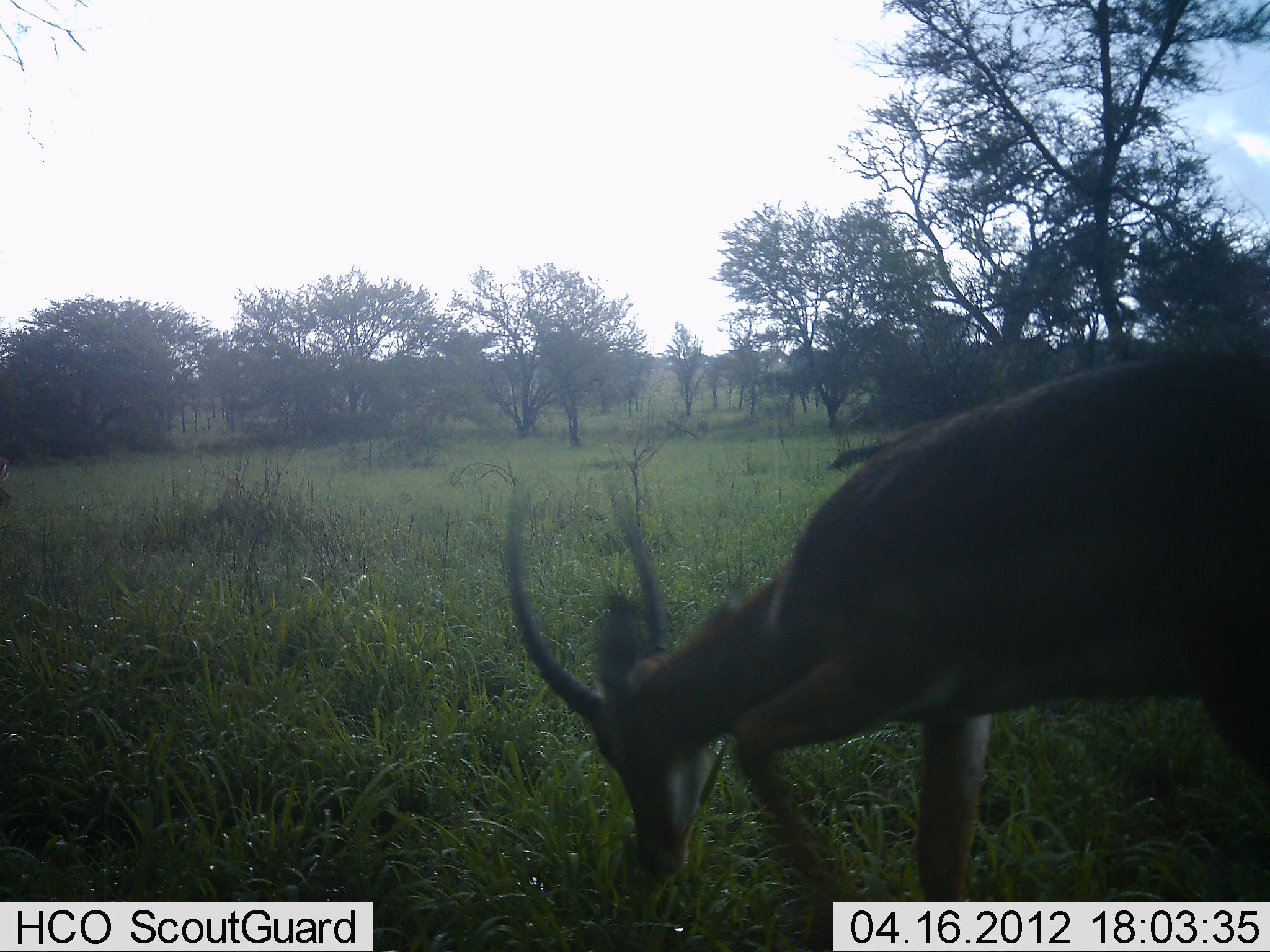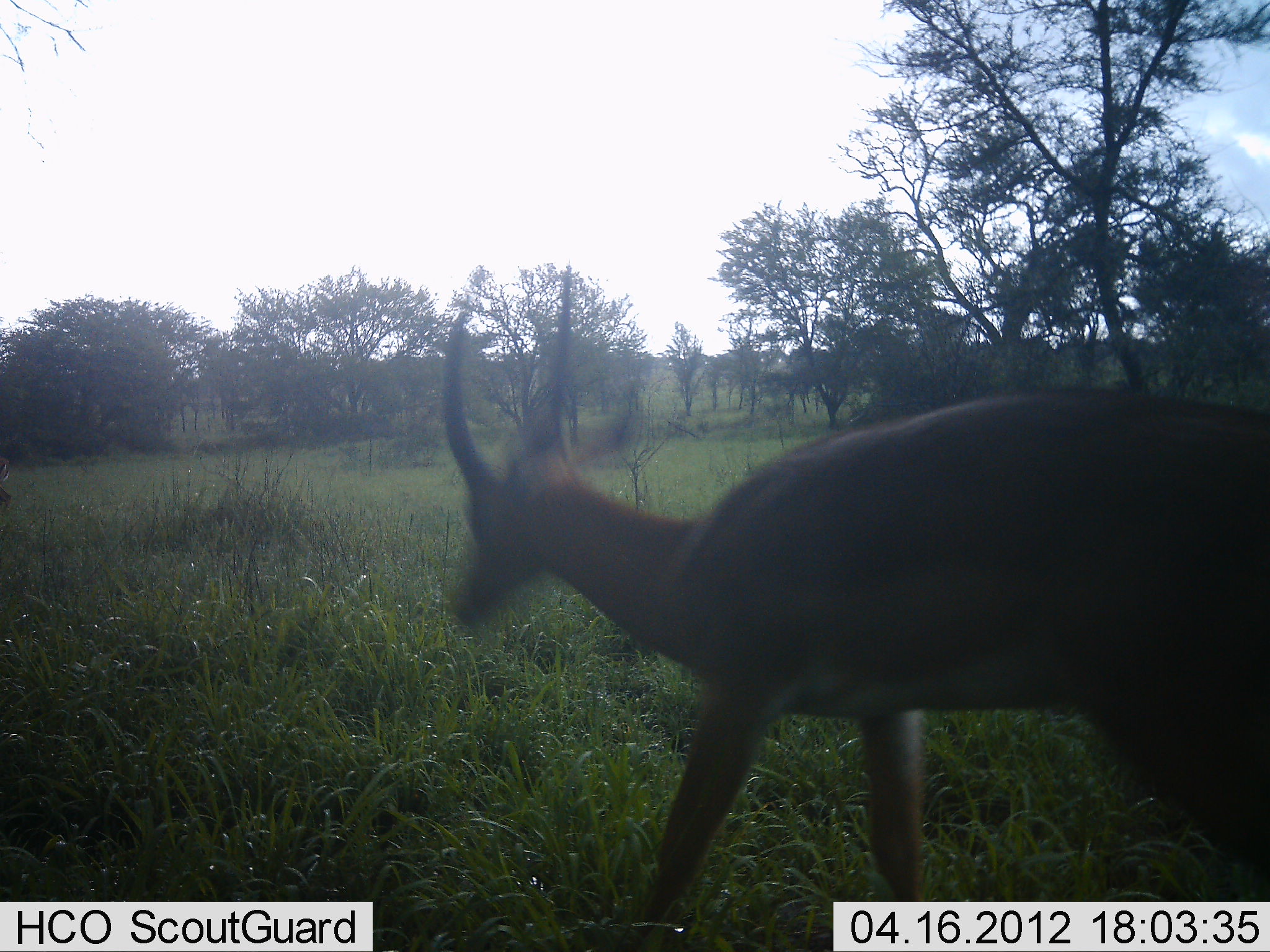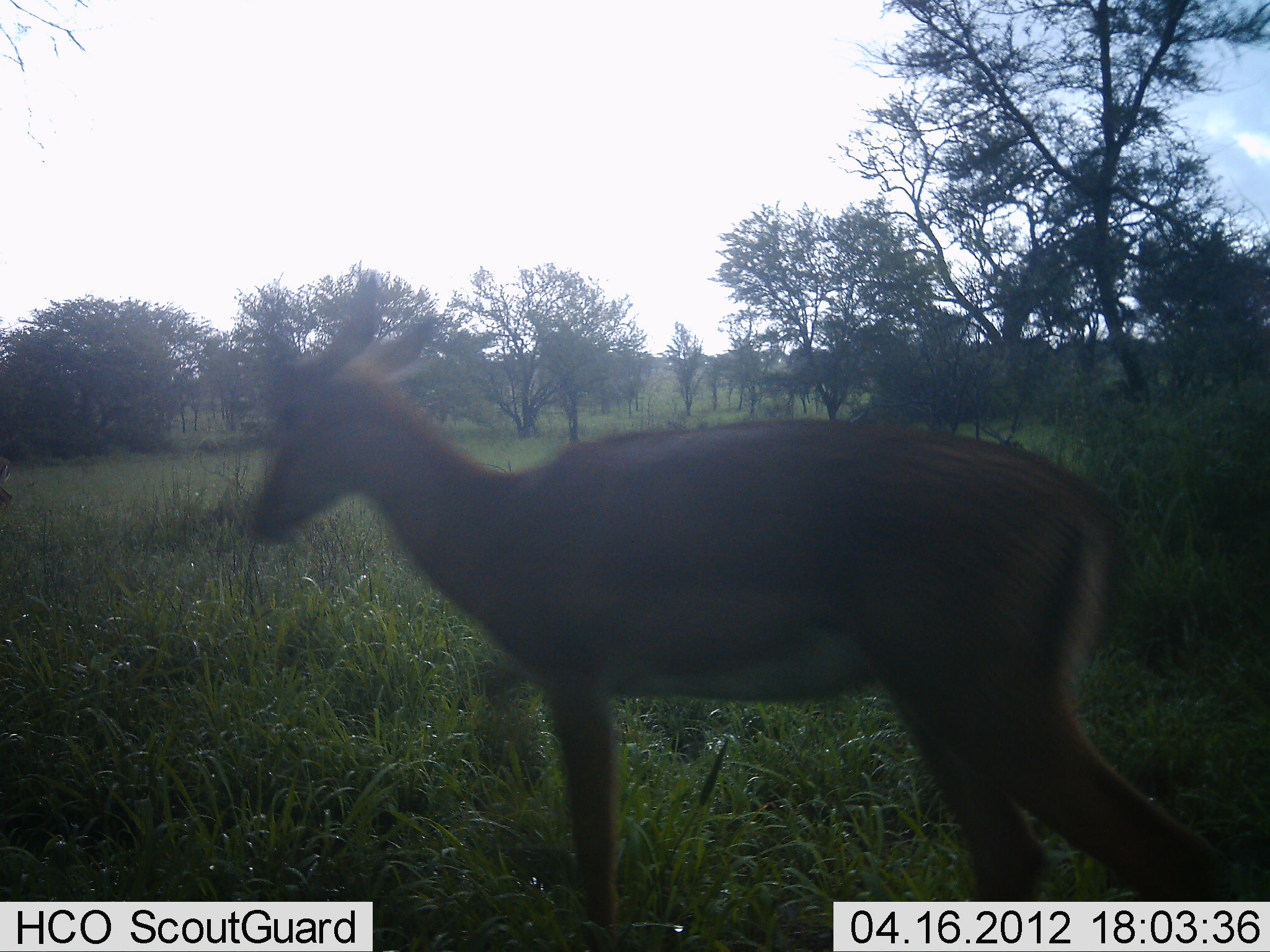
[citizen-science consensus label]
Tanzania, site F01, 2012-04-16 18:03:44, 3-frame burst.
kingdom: Animalia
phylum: Chordata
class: Mammalia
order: Artiodactyla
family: Bovidae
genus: Aepyceros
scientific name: Aepyceros melampus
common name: impala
Impala (Aepyceros melampus), count 1. Behavior (volunteer vote fractions): standing 6%, resting 0%, moving 89%, interacting 0%. Young present (vote fraction): 0%. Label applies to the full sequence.